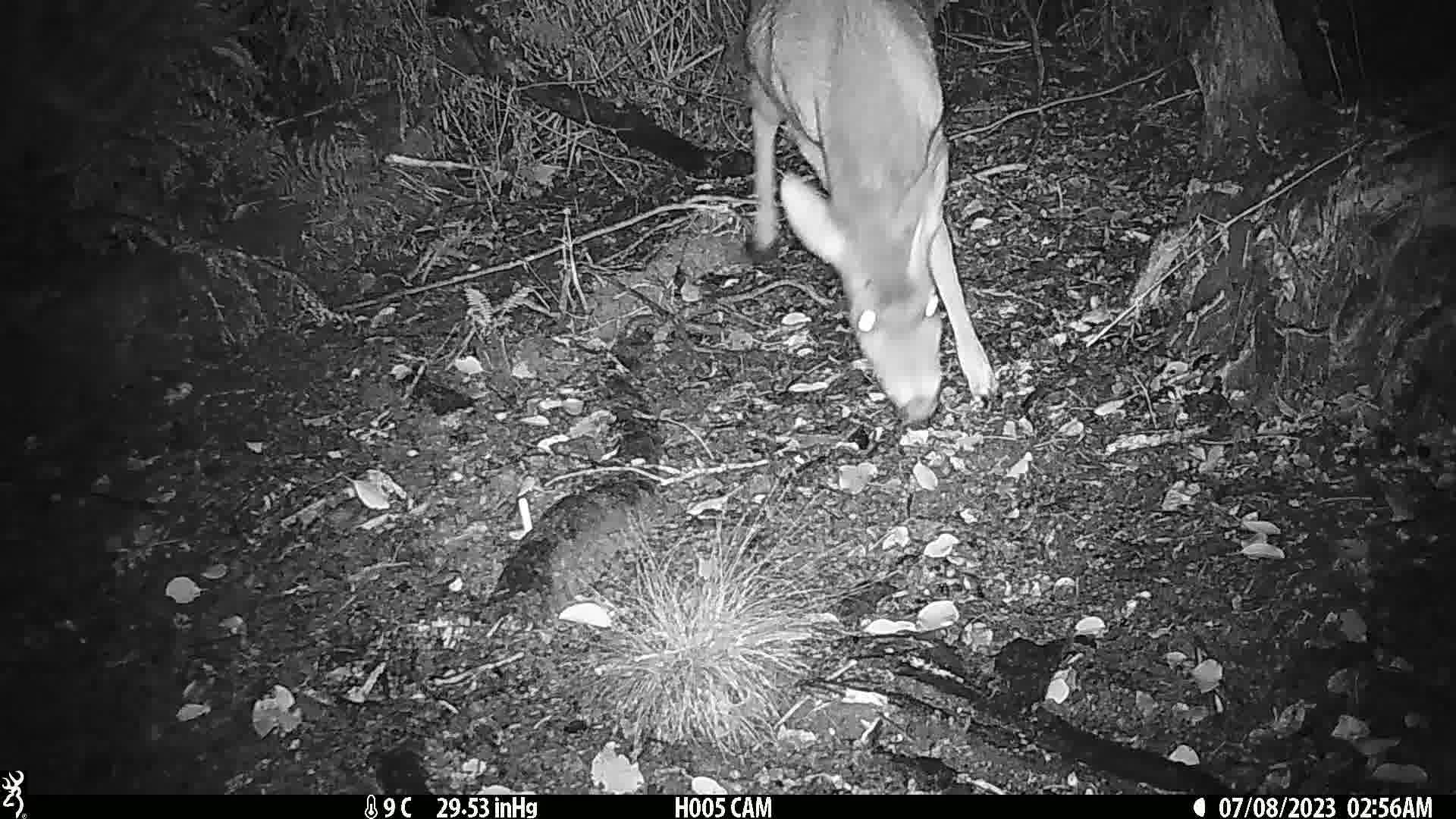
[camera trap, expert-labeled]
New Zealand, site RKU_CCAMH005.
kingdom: Animalia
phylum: Chordata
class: Mammalia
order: Artiodactyla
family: Cervidae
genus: Odocoileus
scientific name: Odocoileus virginianus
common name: white-tailed deer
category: white tailed deer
White tailed deer (white-tailed deer) (Odocoileus virginianus).